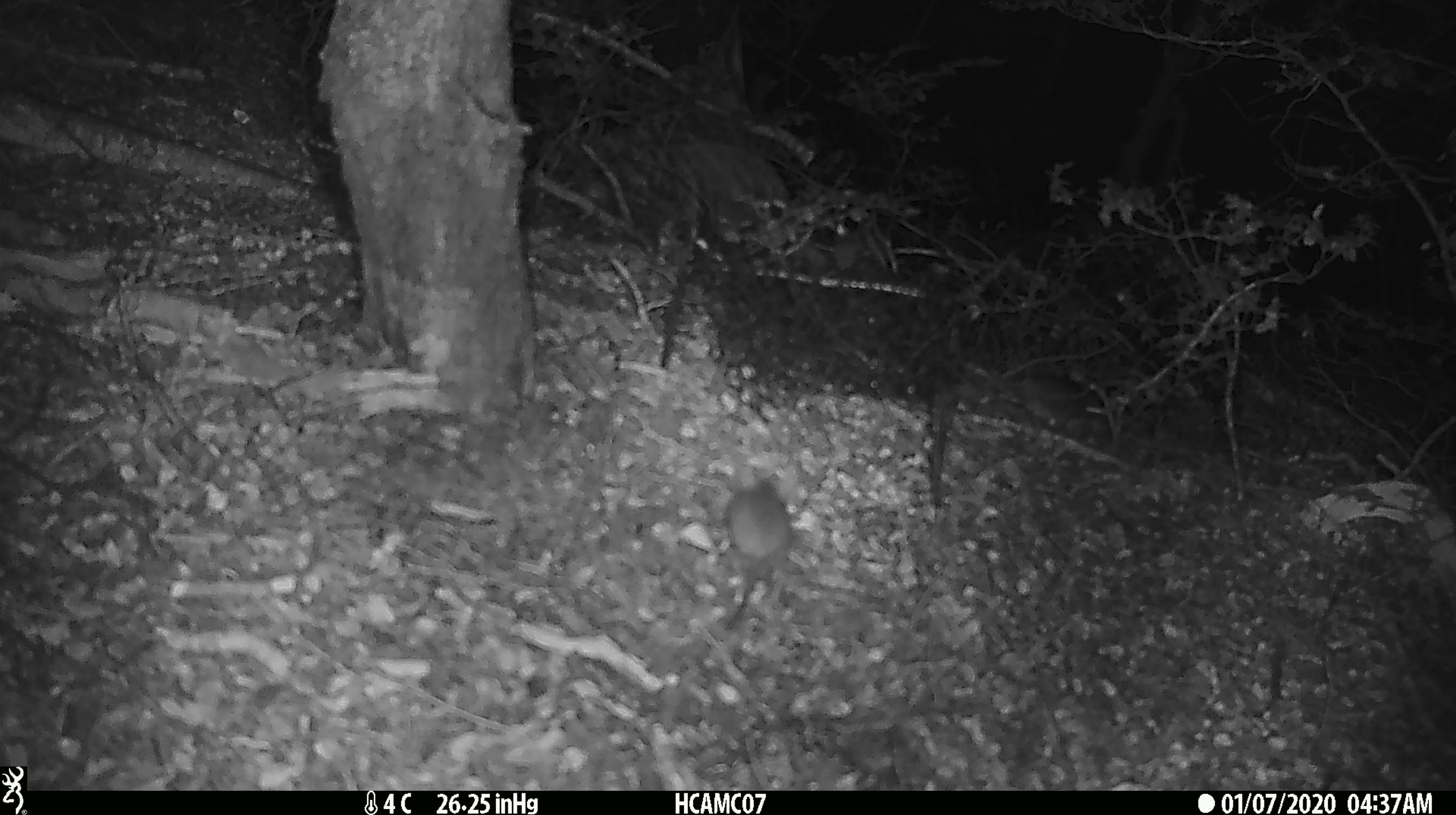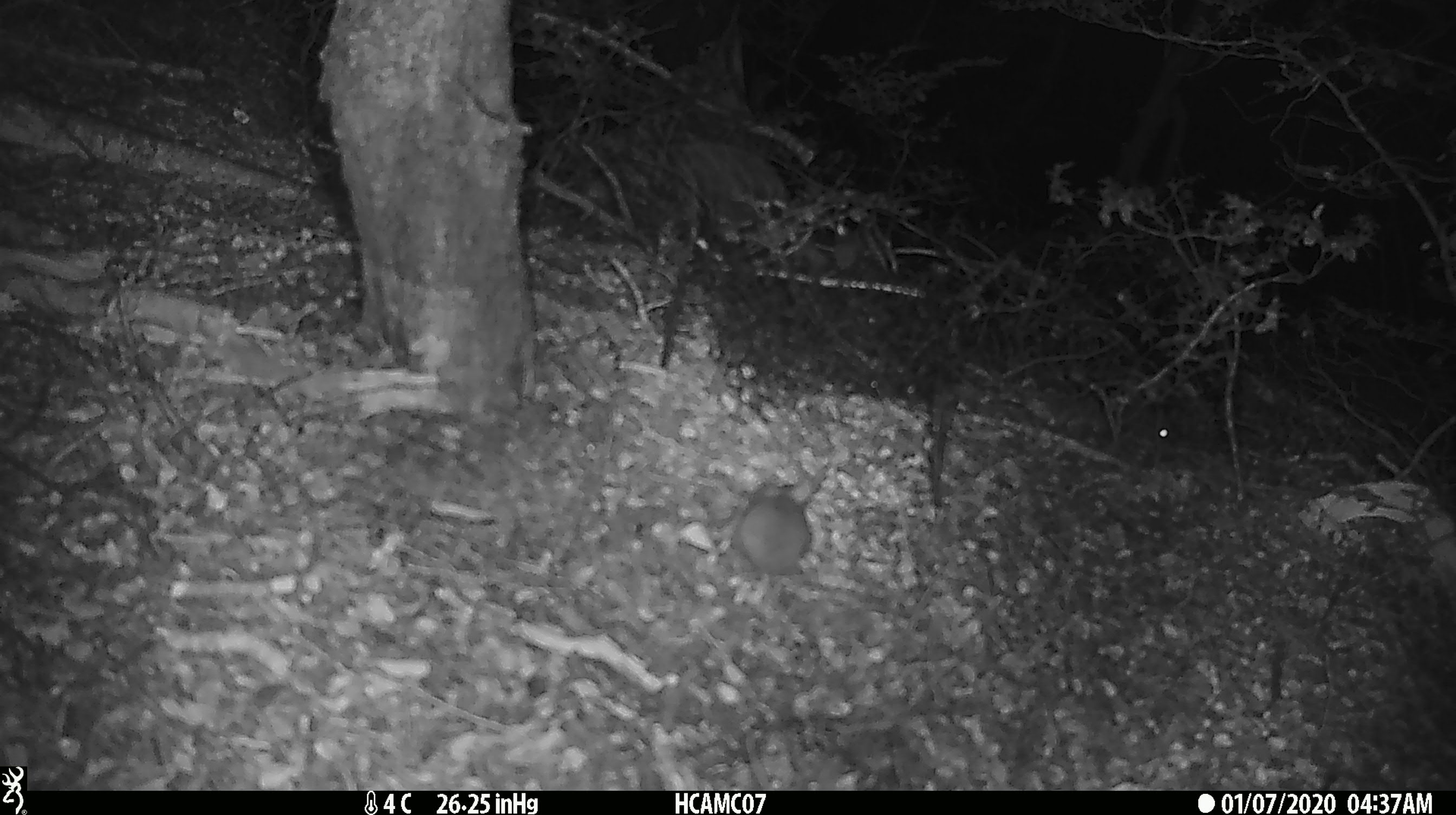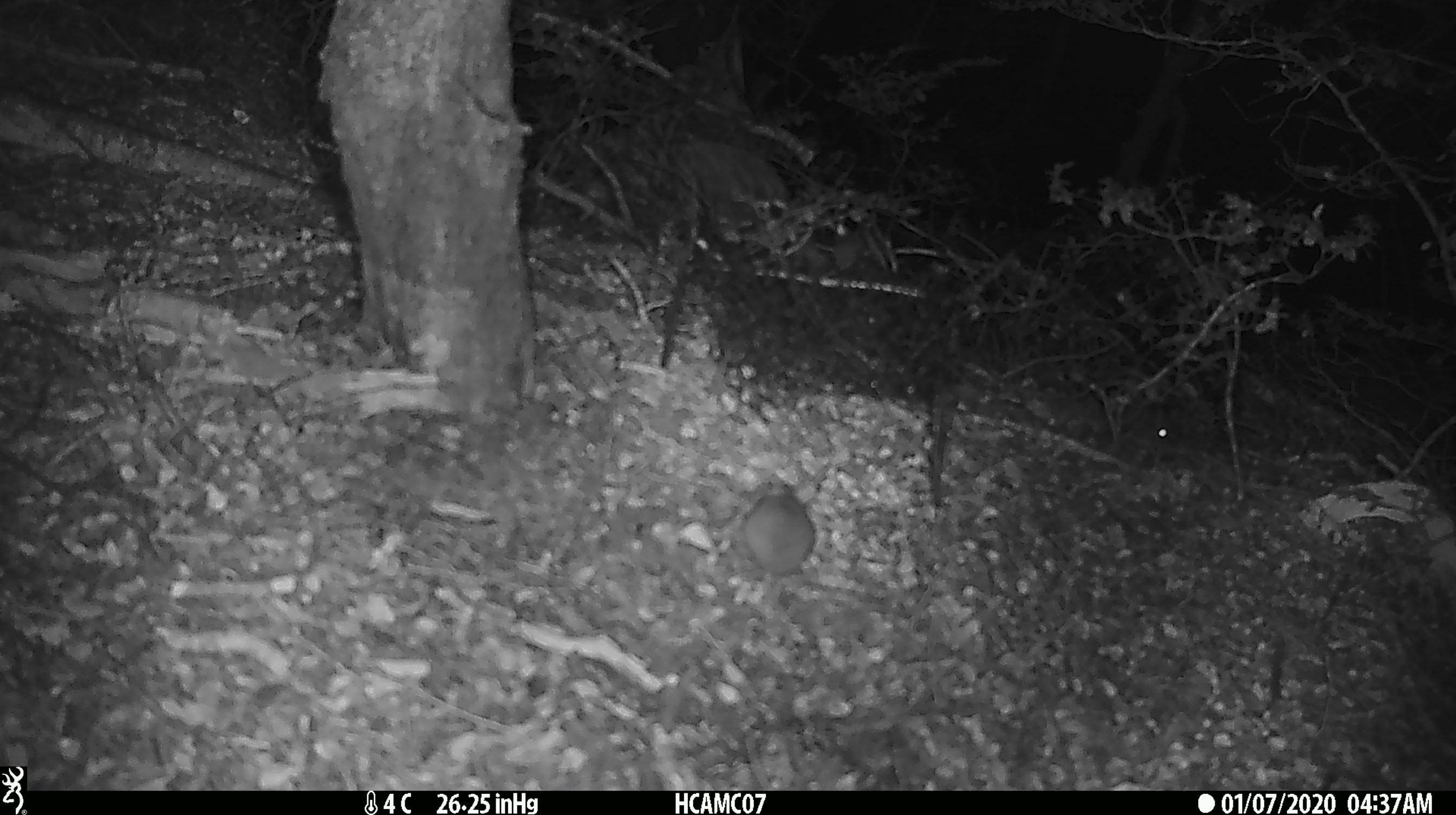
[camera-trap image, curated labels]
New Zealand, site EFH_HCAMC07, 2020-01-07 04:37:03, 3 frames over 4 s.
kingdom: Animalia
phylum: Chordata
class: Mammalia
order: Rodentia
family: Muridae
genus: Mus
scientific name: Mus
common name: mouse